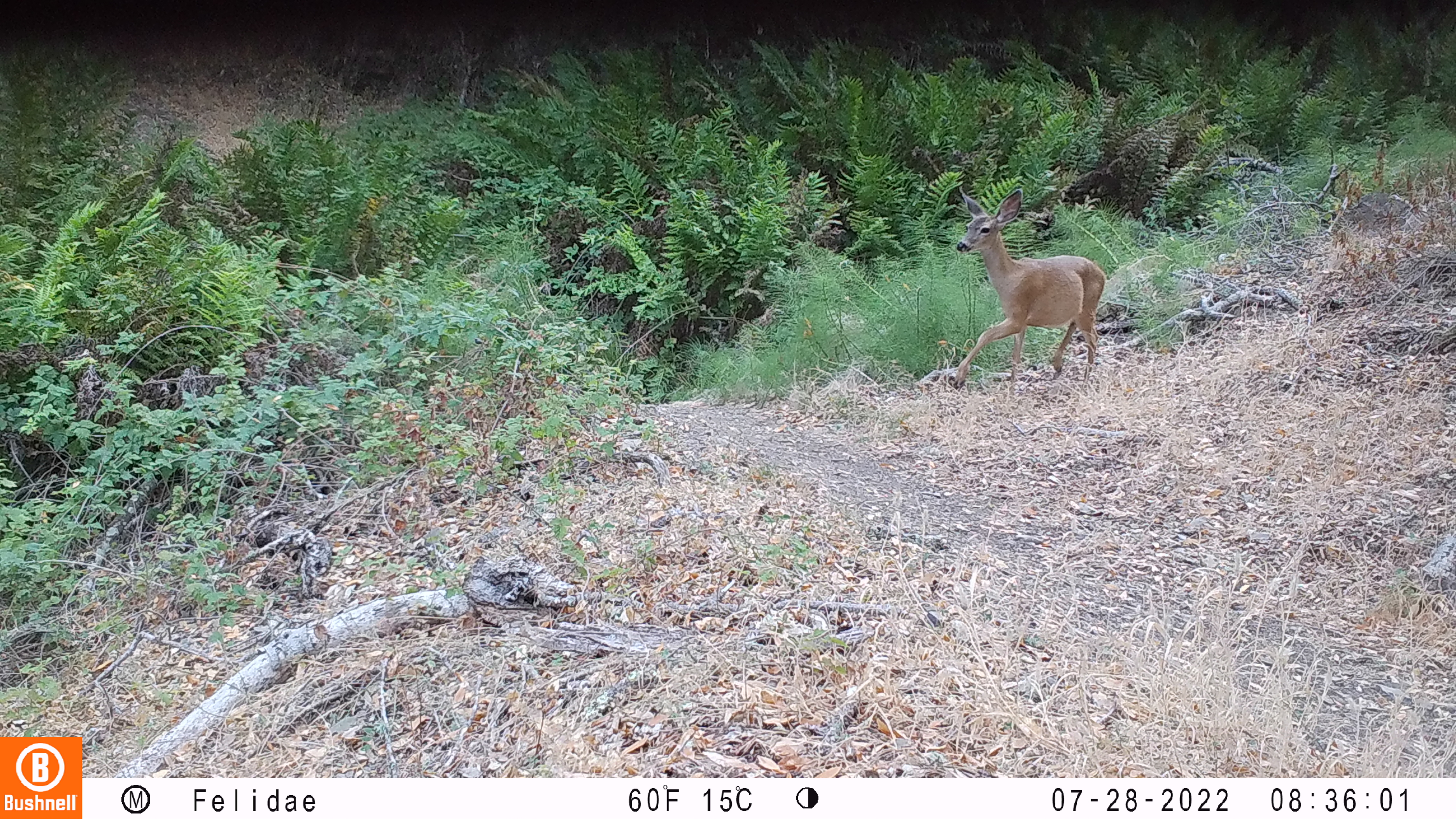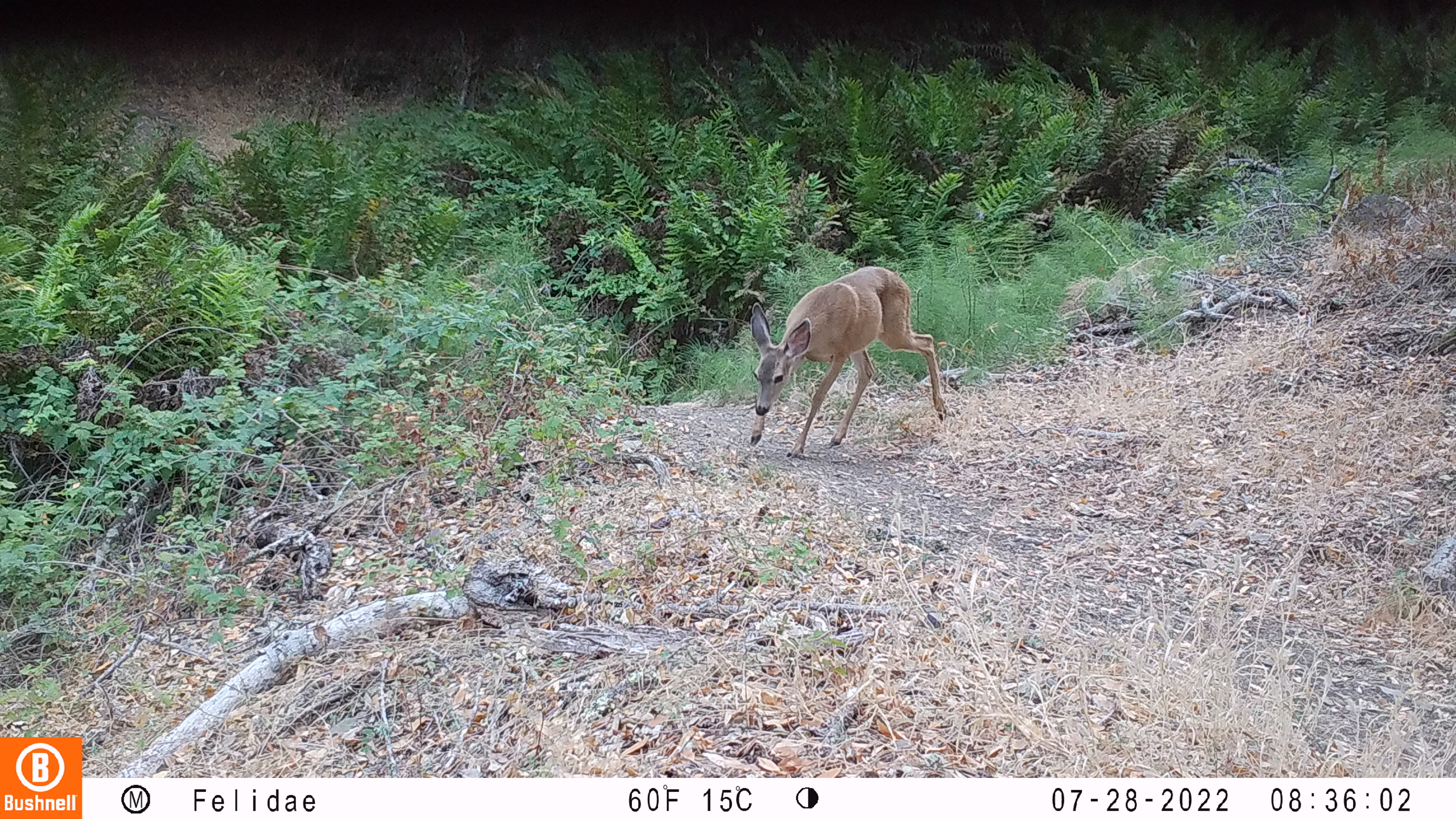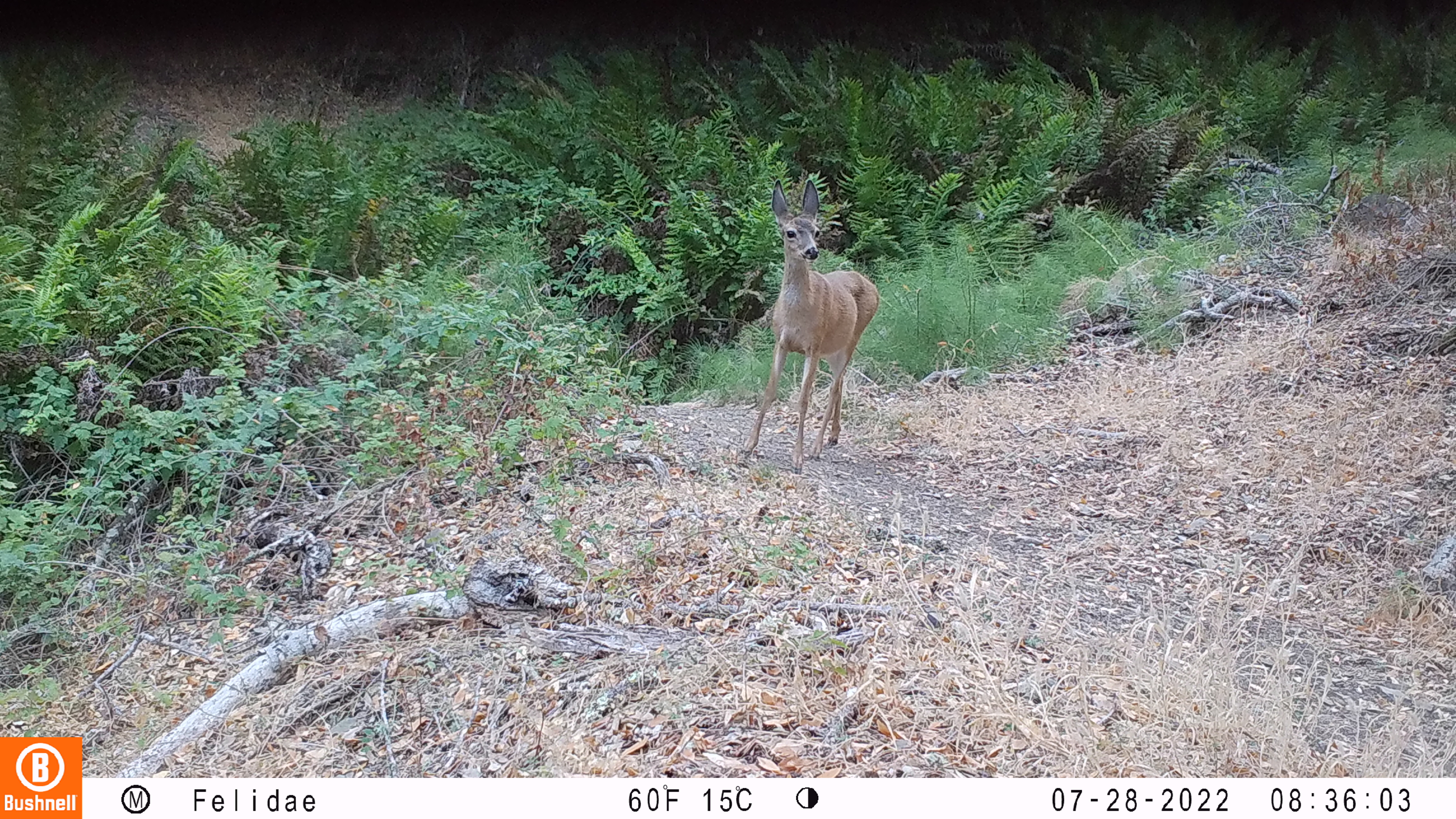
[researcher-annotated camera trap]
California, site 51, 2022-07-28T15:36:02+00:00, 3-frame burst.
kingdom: Animalia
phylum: Chordata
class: Mammalia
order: Artiodactyla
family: Cervidae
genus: Odocoileus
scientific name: Odocoileus hemionus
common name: mule deer